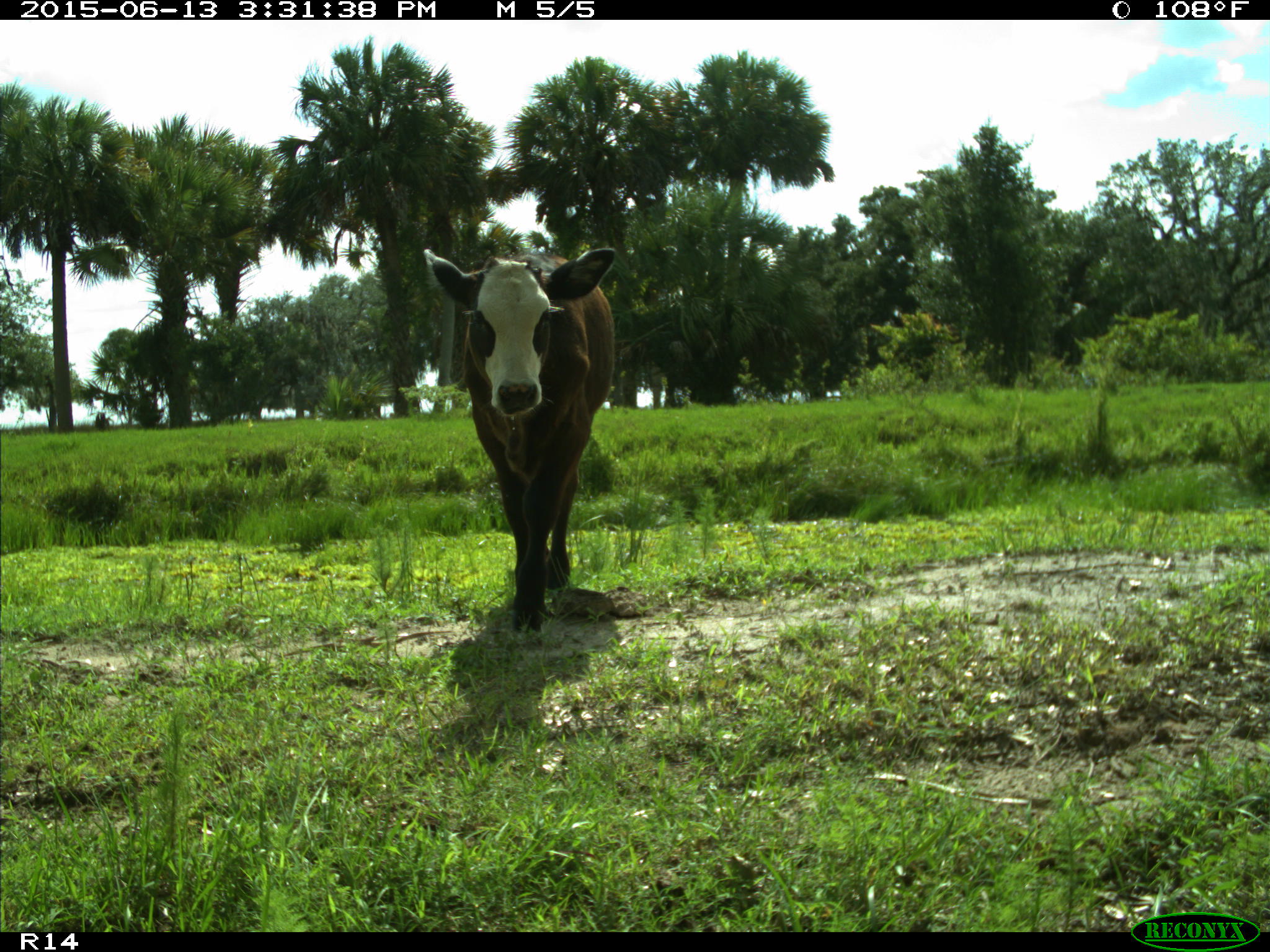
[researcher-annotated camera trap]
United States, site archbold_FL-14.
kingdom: Animalia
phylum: Chordata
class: Mammalia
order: Artiodactyla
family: Bovidae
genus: Bos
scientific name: Bos taurus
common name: domestic cow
Bos taurus (domestic cow).